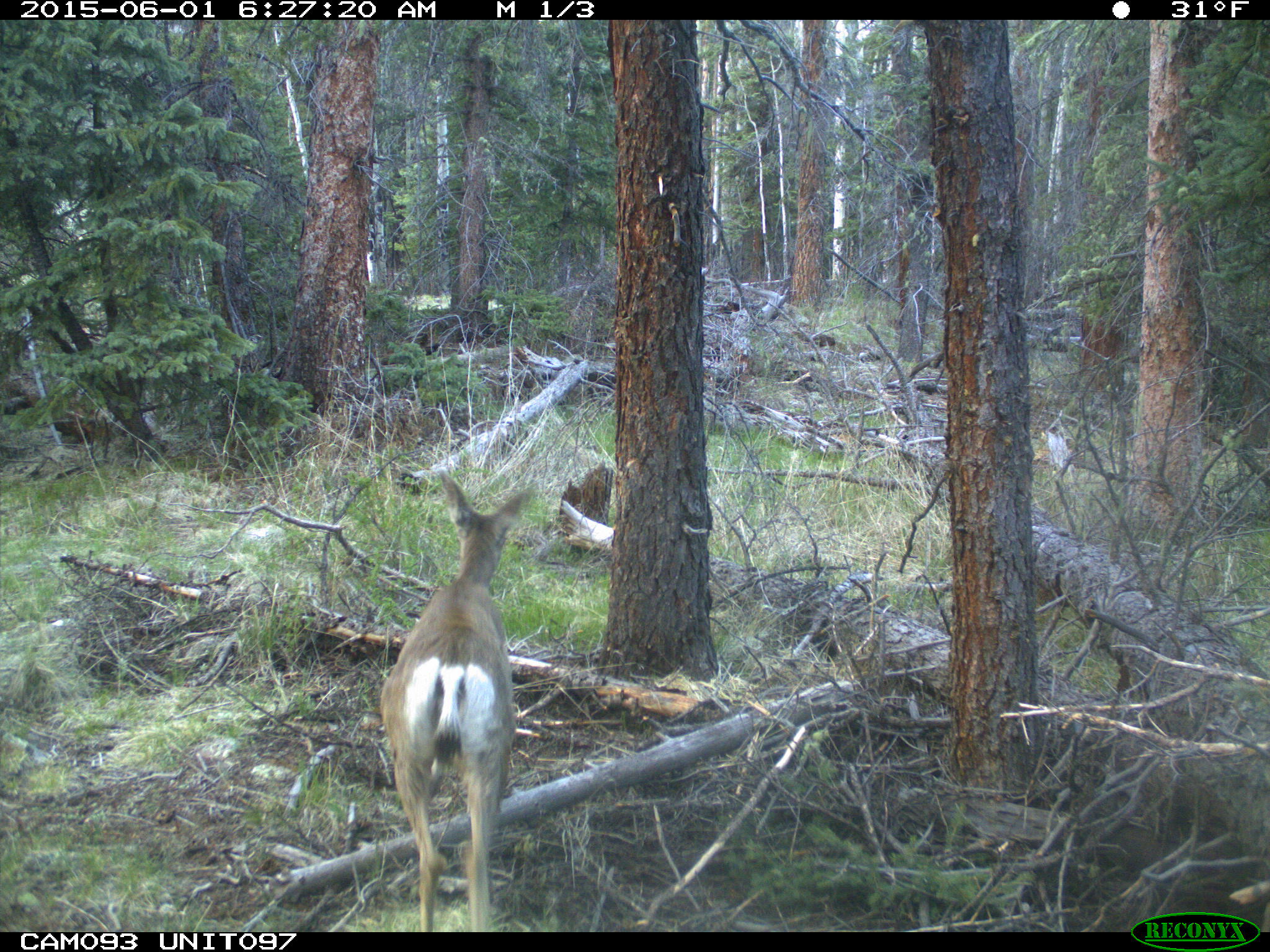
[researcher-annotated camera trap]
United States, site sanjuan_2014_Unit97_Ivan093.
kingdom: Animalia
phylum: Chordata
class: Mammalia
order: Artiodactyla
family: Cervidae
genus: Odocoileus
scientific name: Odocoileus hemionus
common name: mule deer